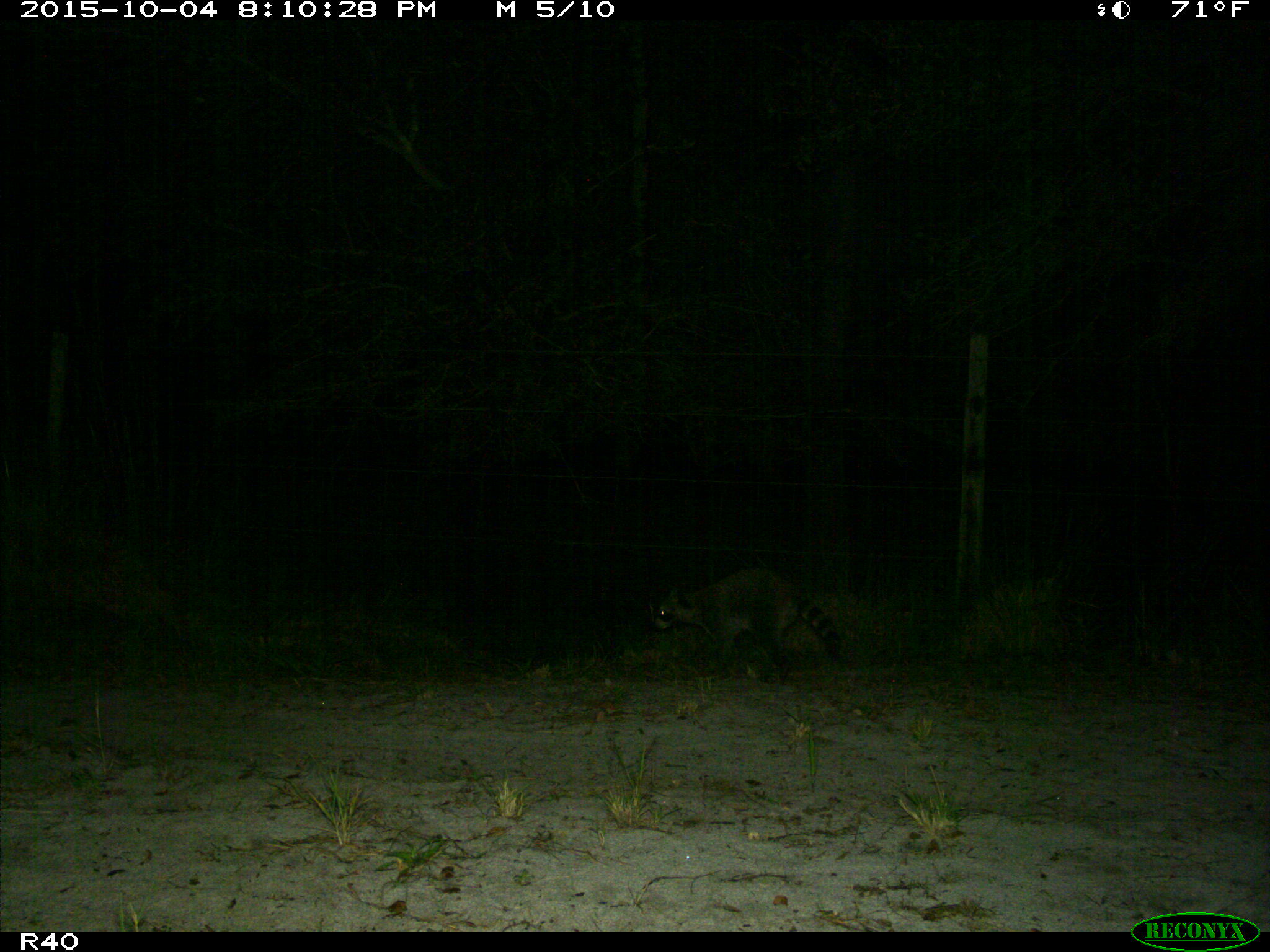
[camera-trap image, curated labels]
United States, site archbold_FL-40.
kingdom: Animalia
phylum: Chordata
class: Mammalia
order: Carnivora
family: Procyonidae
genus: Procyon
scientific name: Procyon lotor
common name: common raccoon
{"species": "Procyon lotor (common raccoon)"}